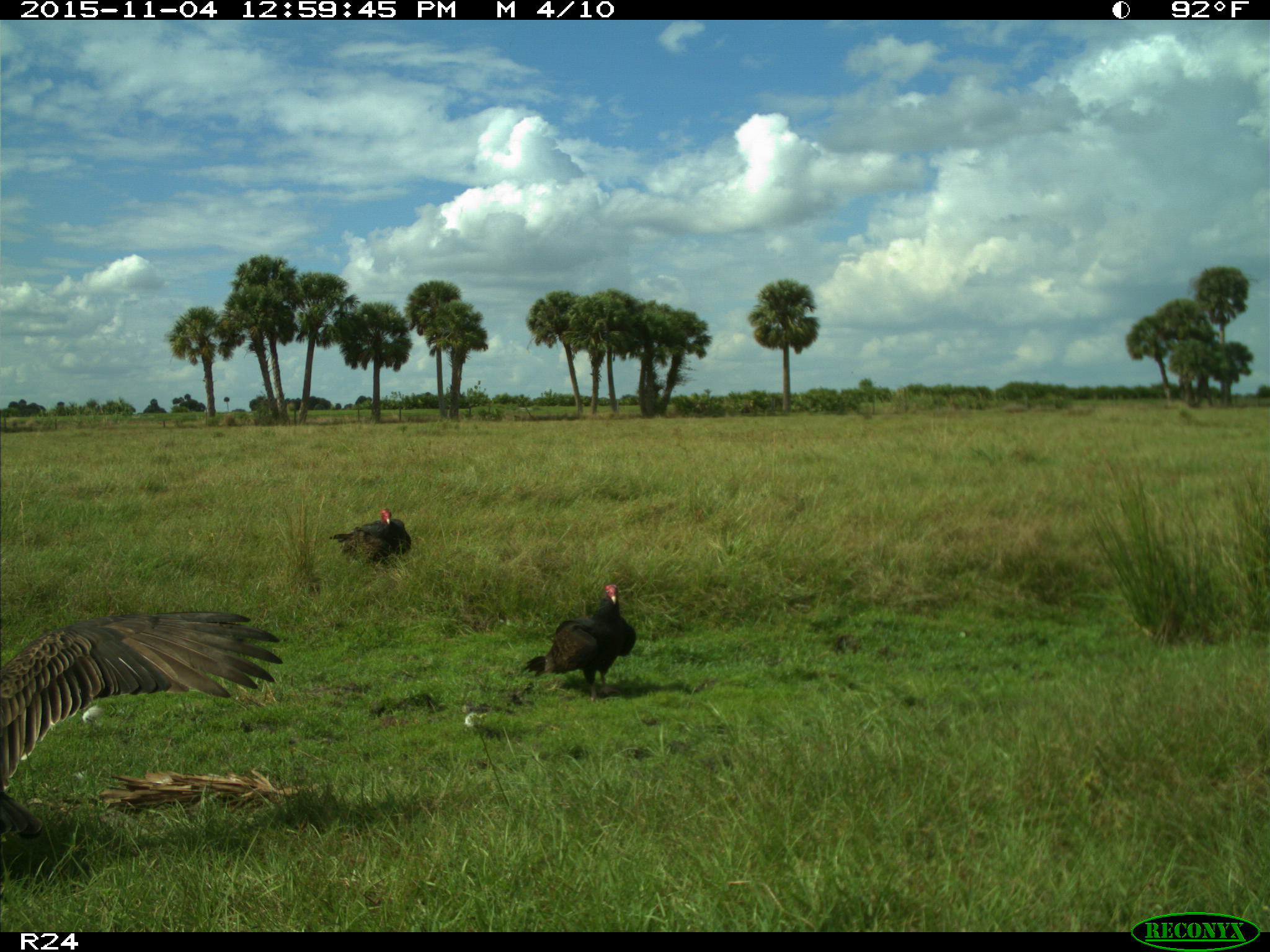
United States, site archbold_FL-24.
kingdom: Animalia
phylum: Chordata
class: Aves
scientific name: Aves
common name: birds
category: unidentified bird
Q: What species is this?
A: Unidentified bird (birds) (Aves).